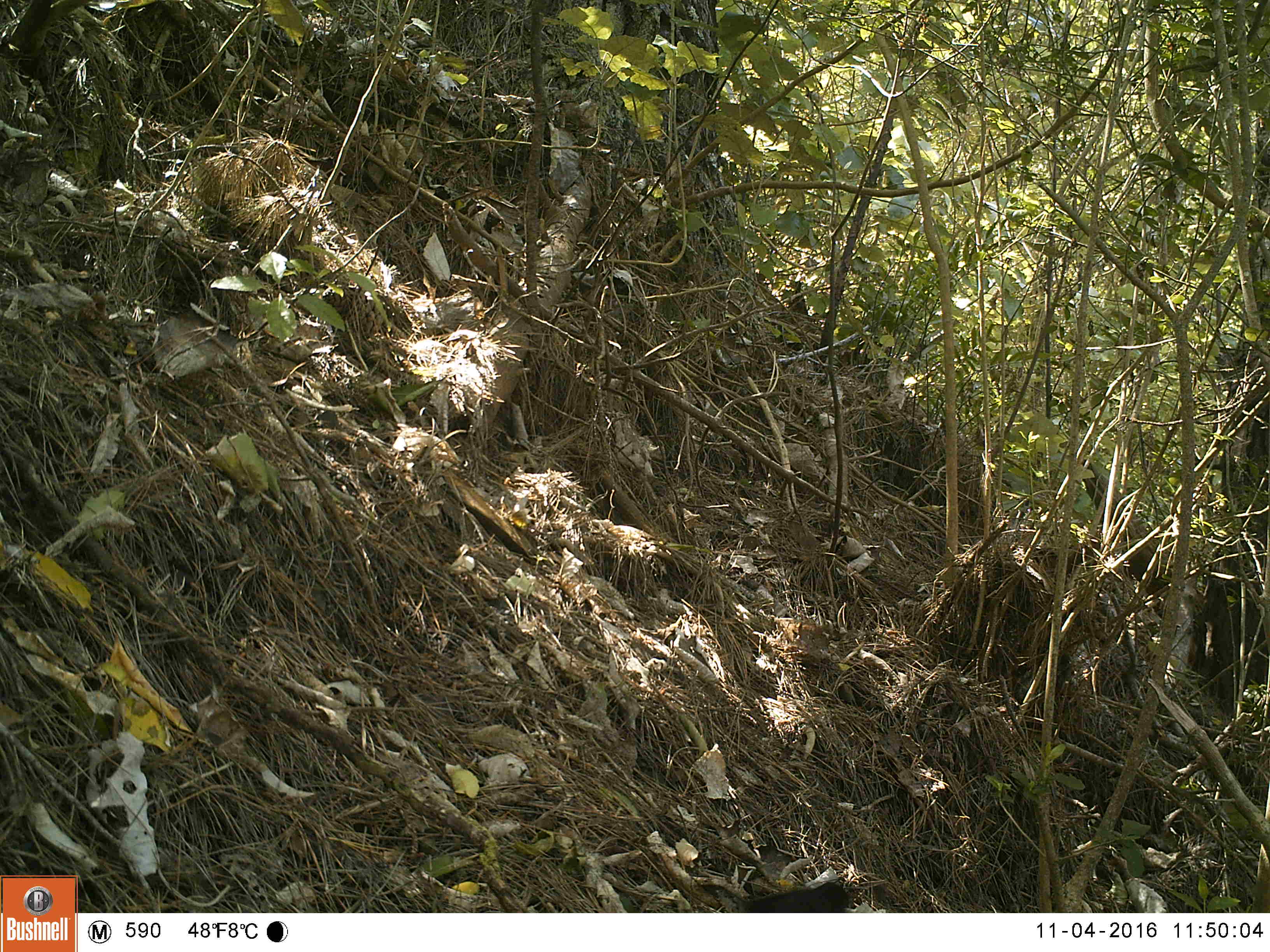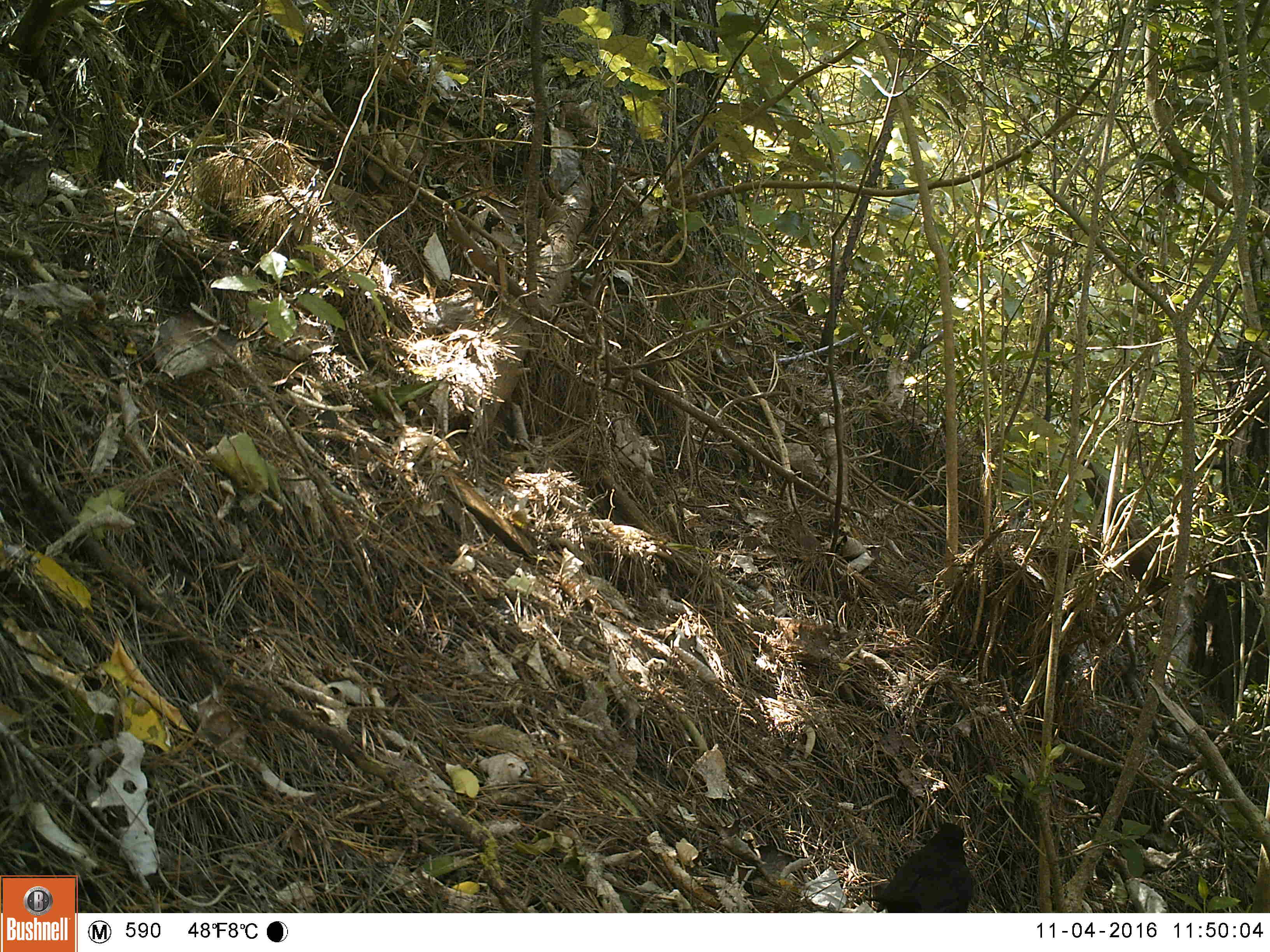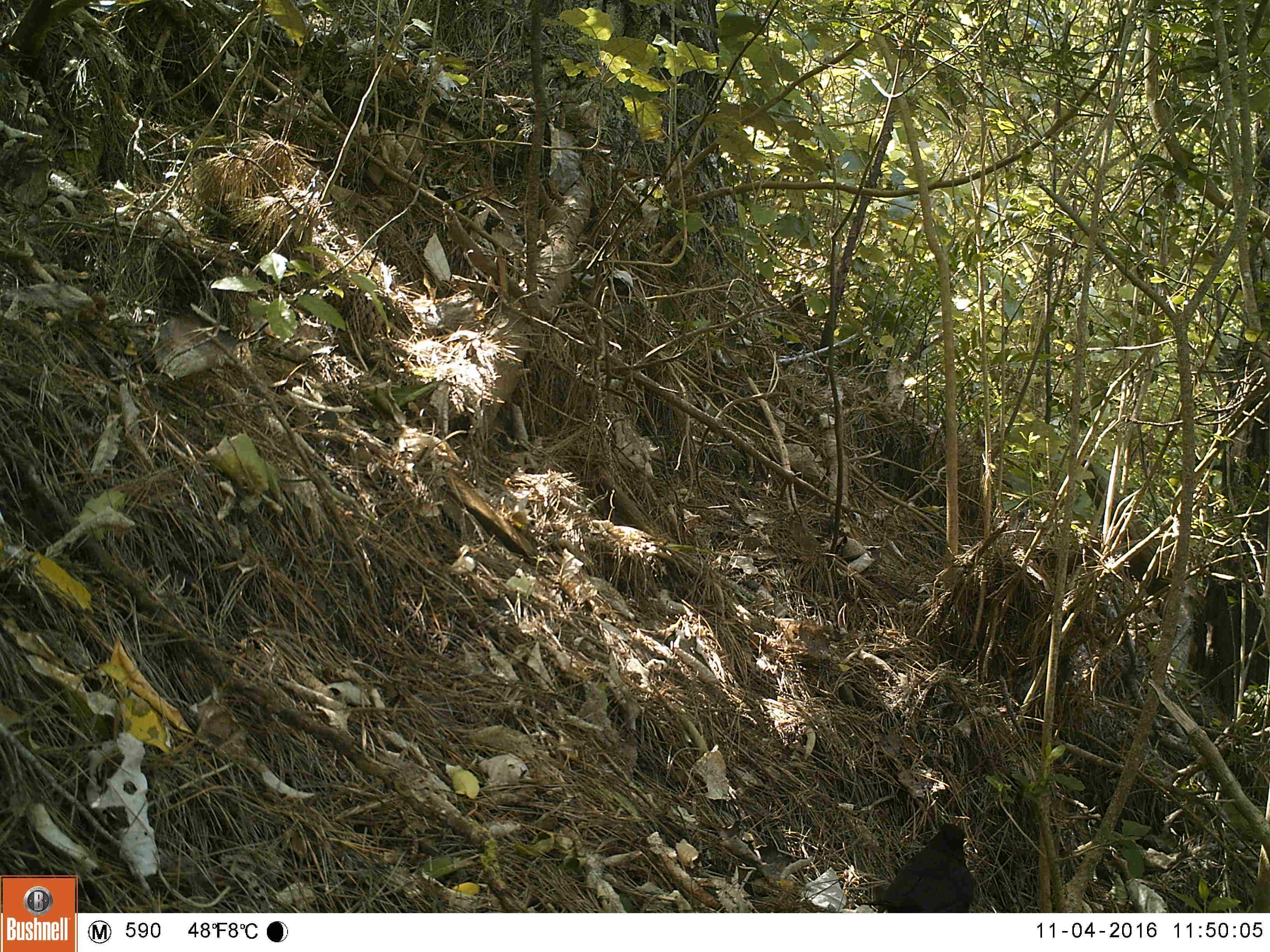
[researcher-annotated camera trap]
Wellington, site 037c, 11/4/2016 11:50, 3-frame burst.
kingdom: Animalia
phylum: Chordata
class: Aves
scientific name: Aves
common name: bird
Bird (Aves).